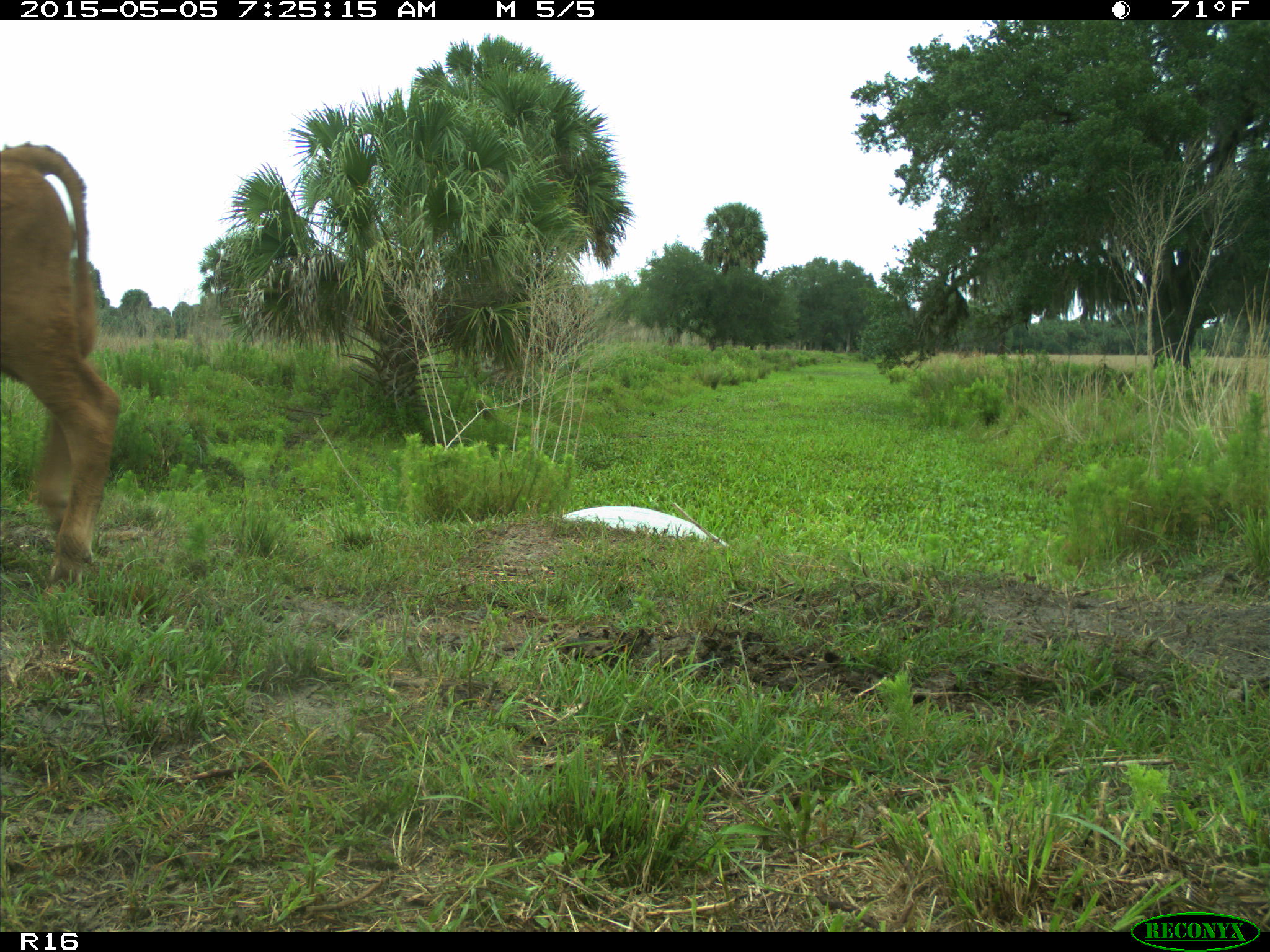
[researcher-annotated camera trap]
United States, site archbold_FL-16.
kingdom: Animalia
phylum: Chordata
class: Mammalia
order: Artiodactyla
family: Bovidae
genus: Bos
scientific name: Bos taurus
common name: domestic cow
Bos taurus (domestic cow).